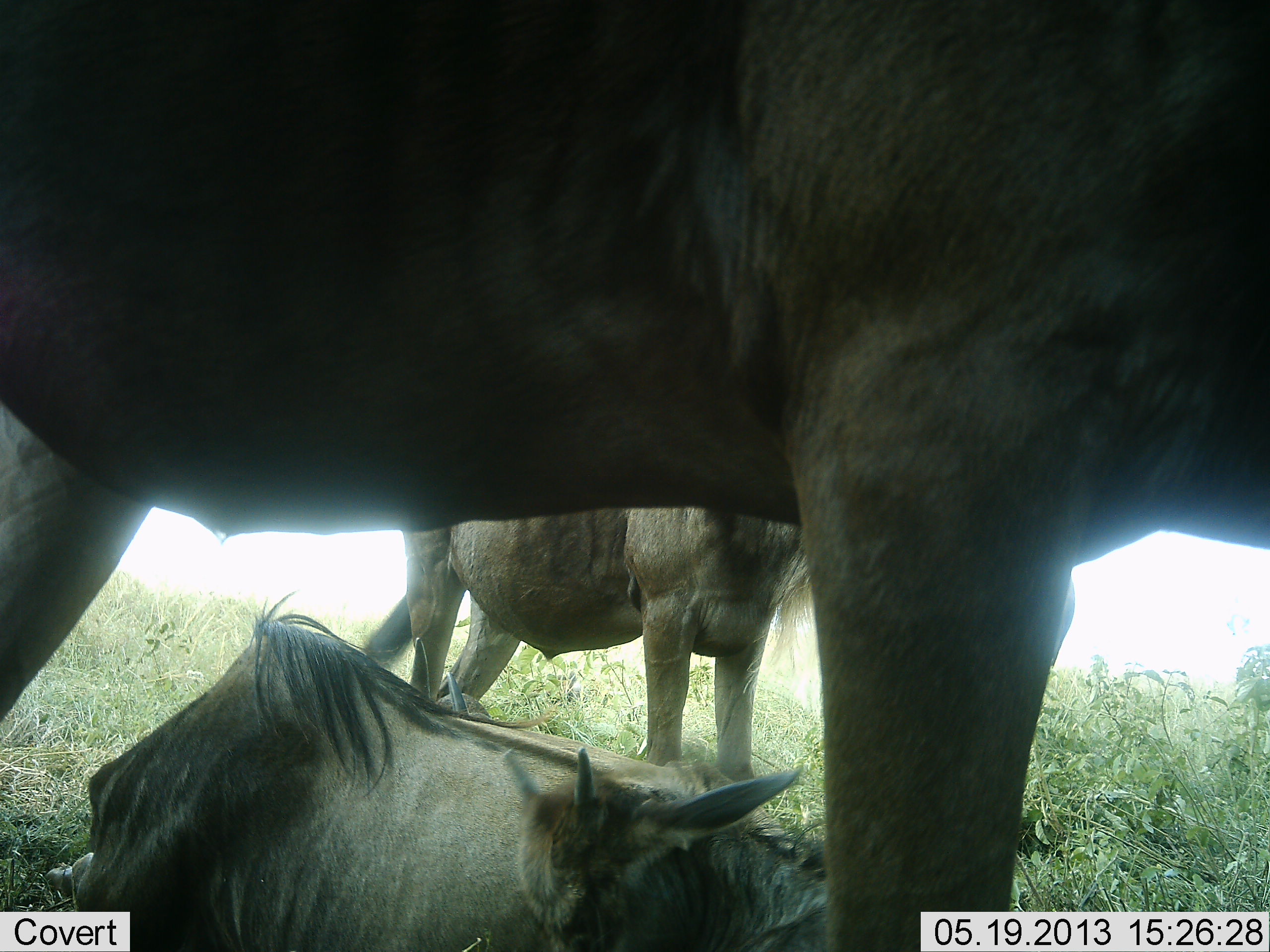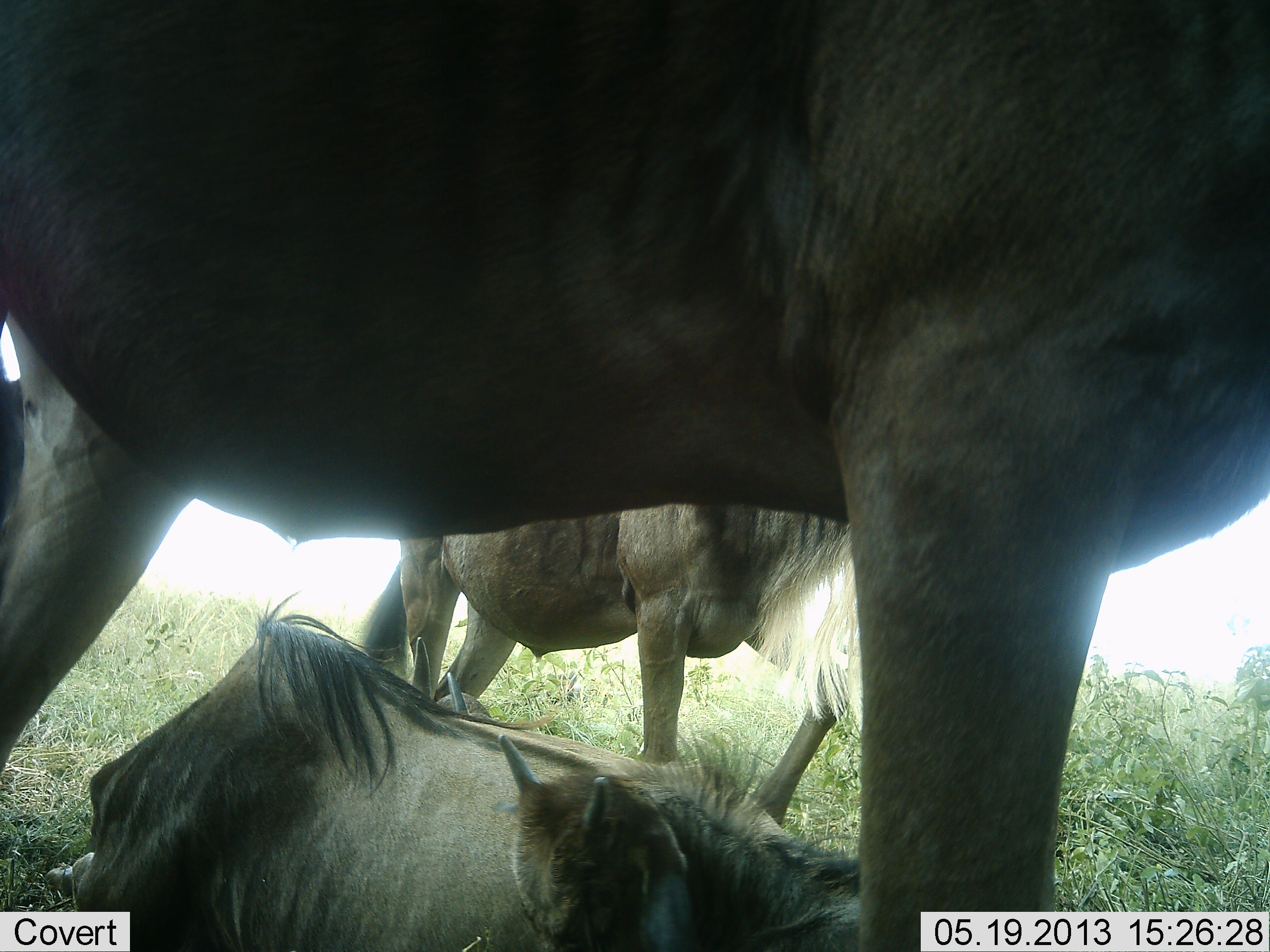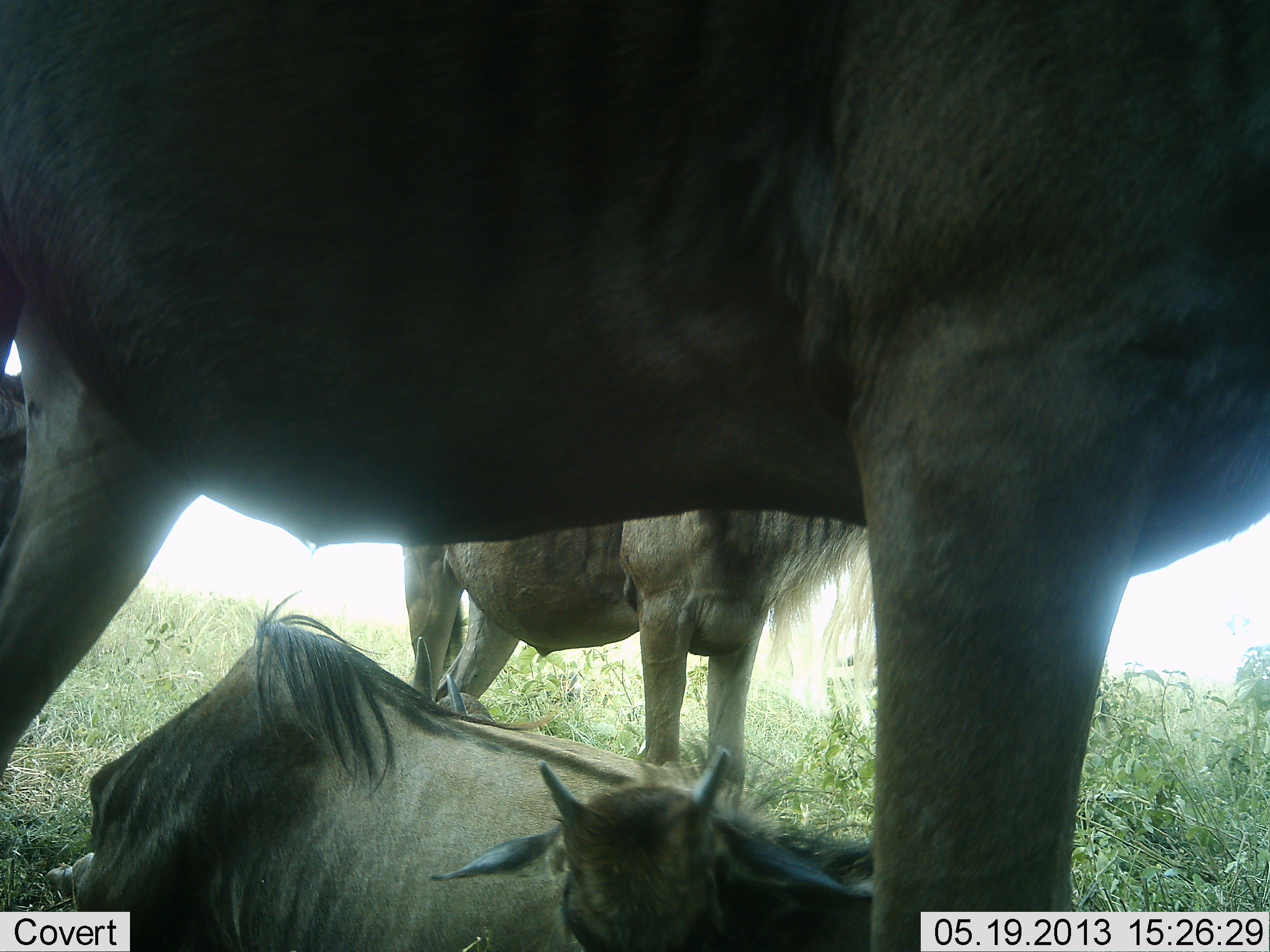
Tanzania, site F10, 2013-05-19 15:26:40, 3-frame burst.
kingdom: Animalia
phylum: Chordata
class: Mammalia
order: Artiodactyla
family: Bovidae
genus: Connochaetes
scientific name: Connochaetes taurinus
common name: blue wildebeest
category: wildebeest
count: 4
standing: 84%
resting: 96%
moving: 0%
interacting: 12%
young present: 44%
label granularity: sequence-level